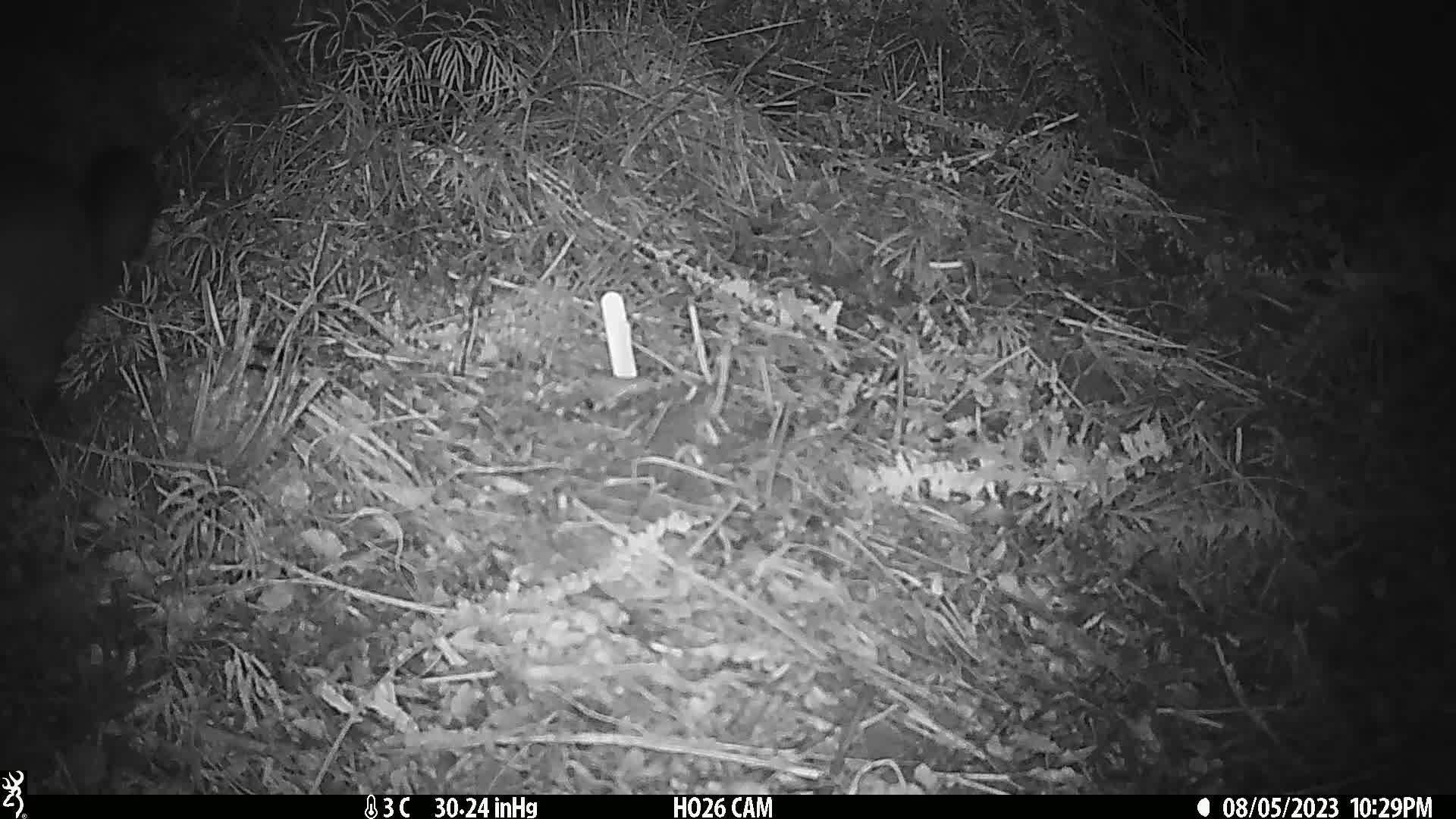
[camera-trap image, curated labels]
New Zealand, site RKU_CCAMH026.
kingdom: Animalia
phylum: Chordata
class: Mammalia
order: Diprotodontia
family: Phalangeridae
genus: Trichosurus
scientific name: Trichosurus vulpecula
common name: common brushtail possum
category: possum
Possum (common brushtail possum) (Trichosurus vulpecula).